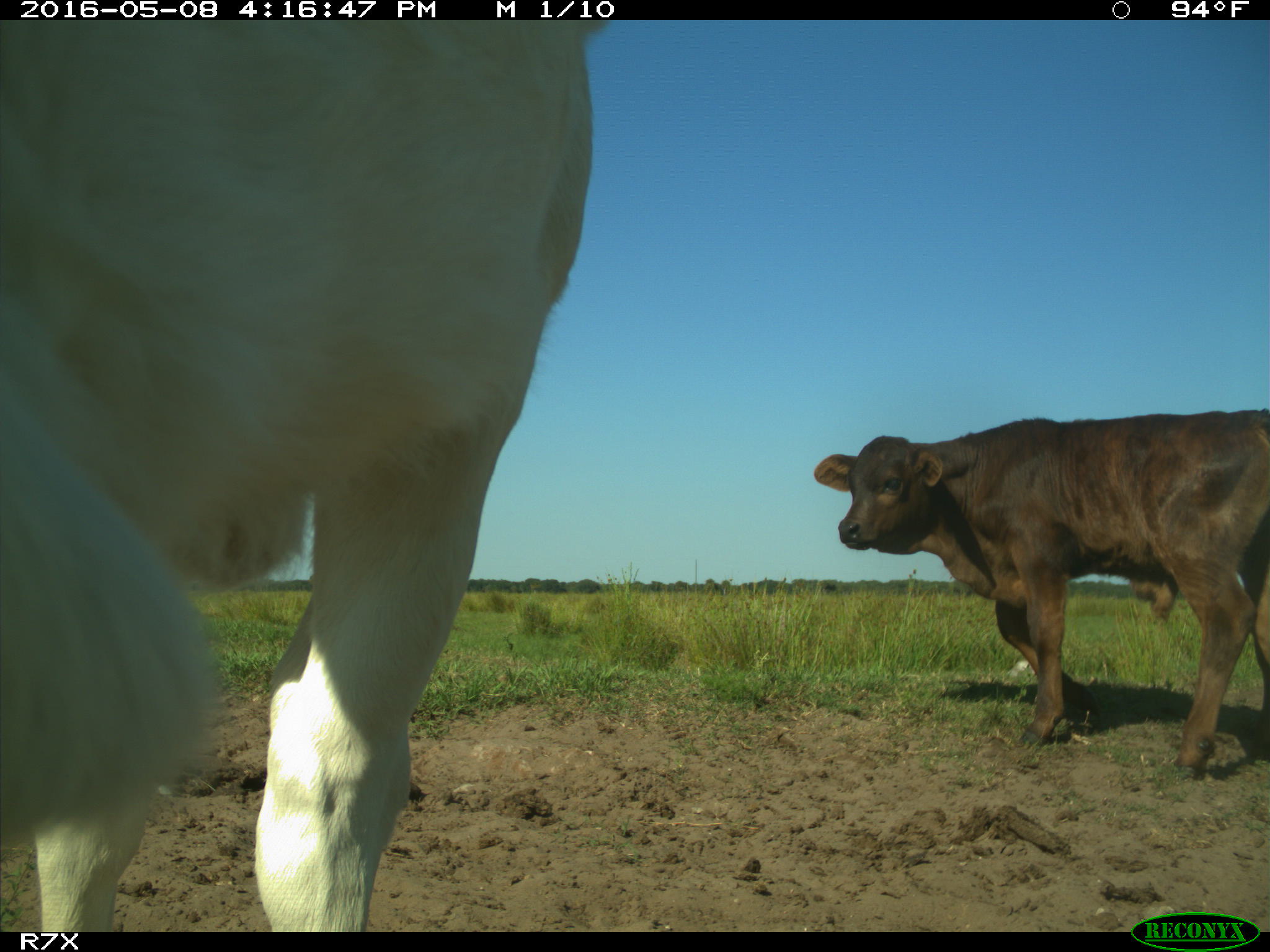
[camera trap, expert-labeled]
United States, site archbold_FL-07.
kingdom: Animalia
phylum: Chordata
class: Mammalia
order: Artiodactyla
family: Bovidae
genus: Bos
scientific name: Bos taurus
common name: domestic cow